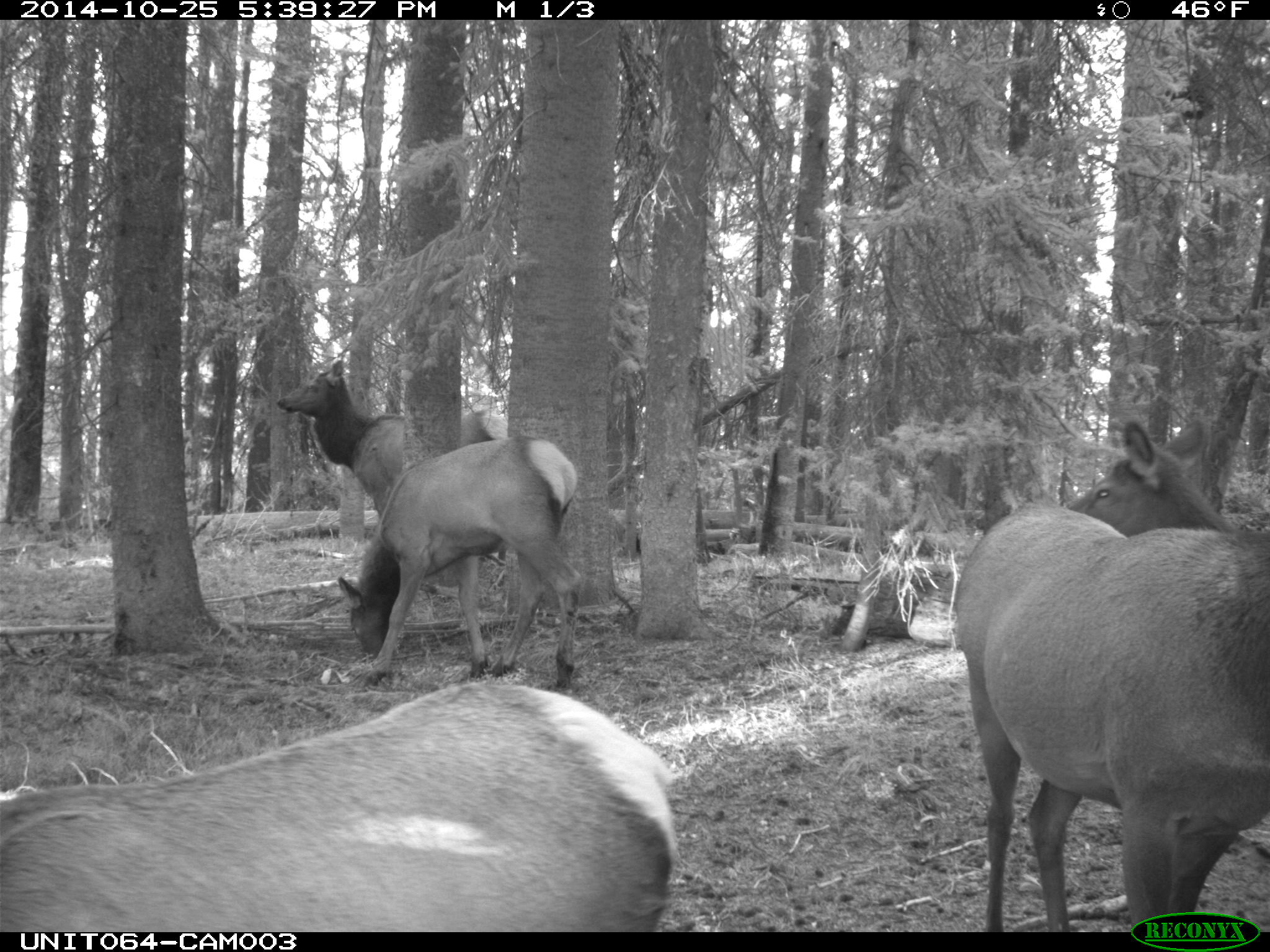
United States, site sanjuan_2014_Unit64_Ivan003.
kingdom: Animalia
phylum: Chordata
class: Mammalia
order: Artiodactyla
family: Cervidae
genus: Cervus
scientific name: Cervus elaphus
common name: red deer